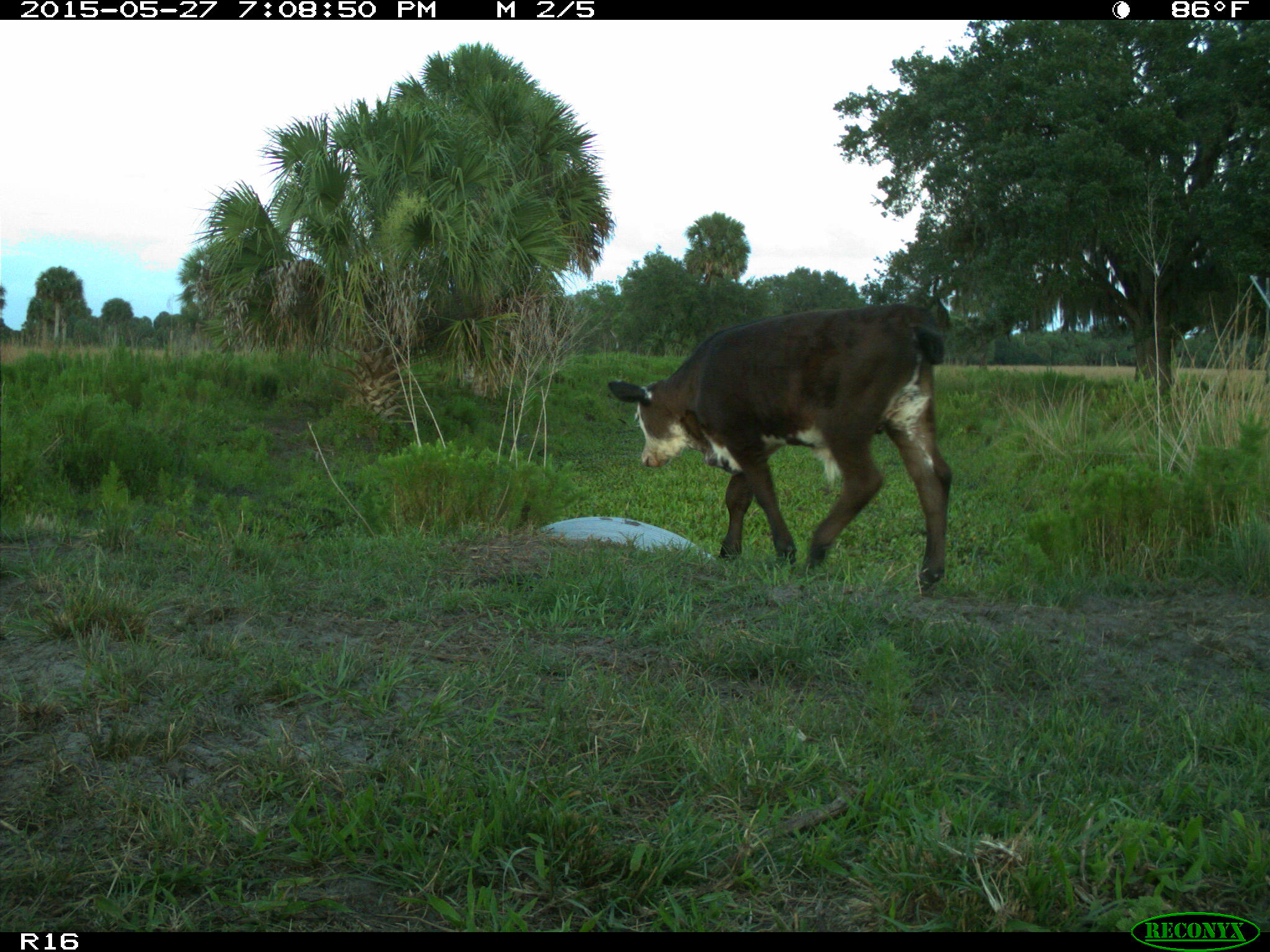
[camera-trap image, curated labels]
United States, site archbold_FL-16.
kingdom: Animalia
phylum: Chordata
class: Mammalia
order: Artiodactyla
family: Bovidae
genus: Bos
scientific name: Bos taurus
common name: domestic cow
Bos taurus (domestic cow).